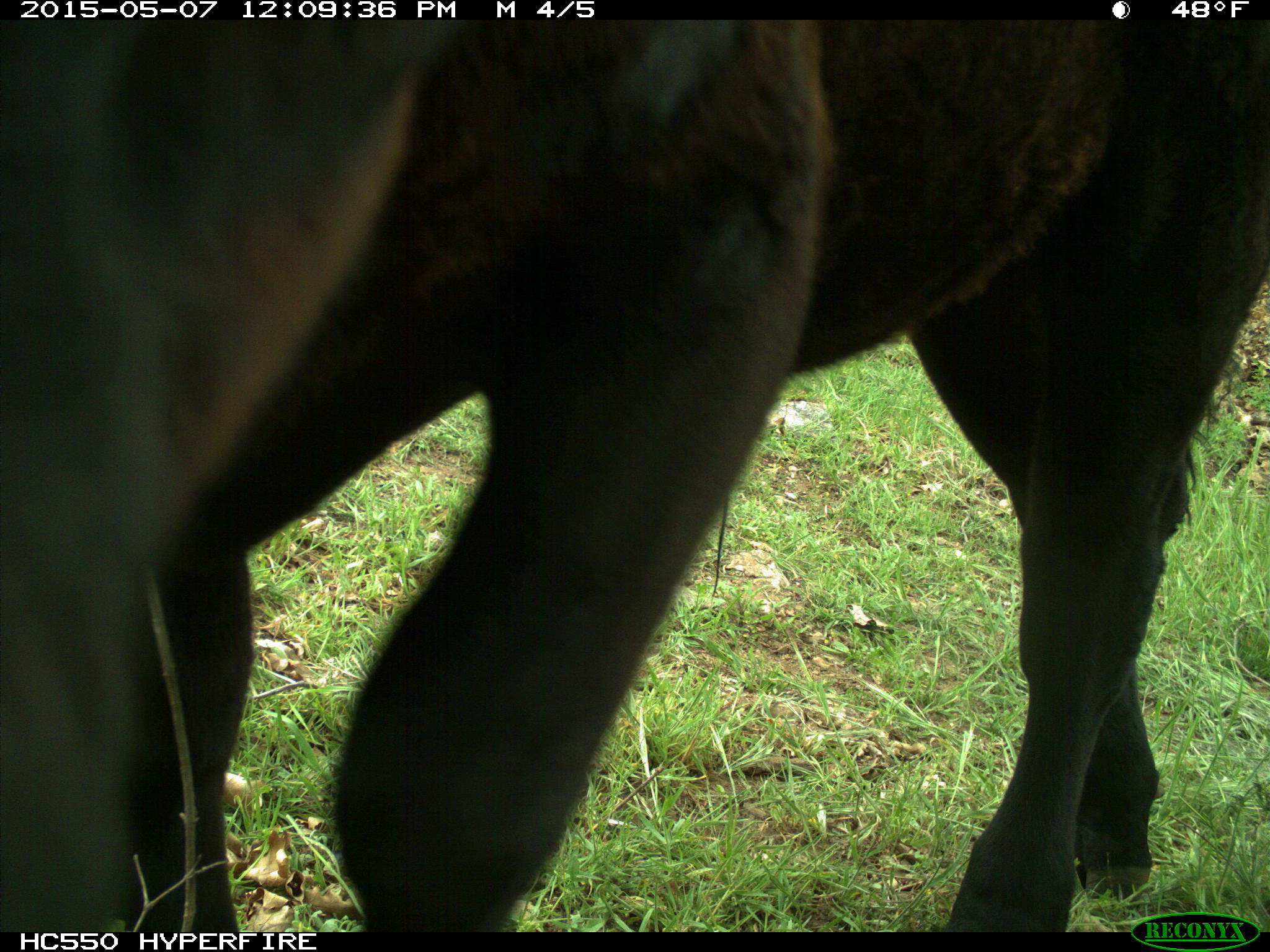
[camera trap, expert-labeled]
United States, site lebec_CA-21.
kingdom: Animalia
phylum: Chordata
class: Mammalia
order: Artiodactyla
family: Bovidae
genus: Bos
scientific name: Bos taurus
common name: domestic cow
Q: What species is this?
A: Bos taurus (domestic cow).